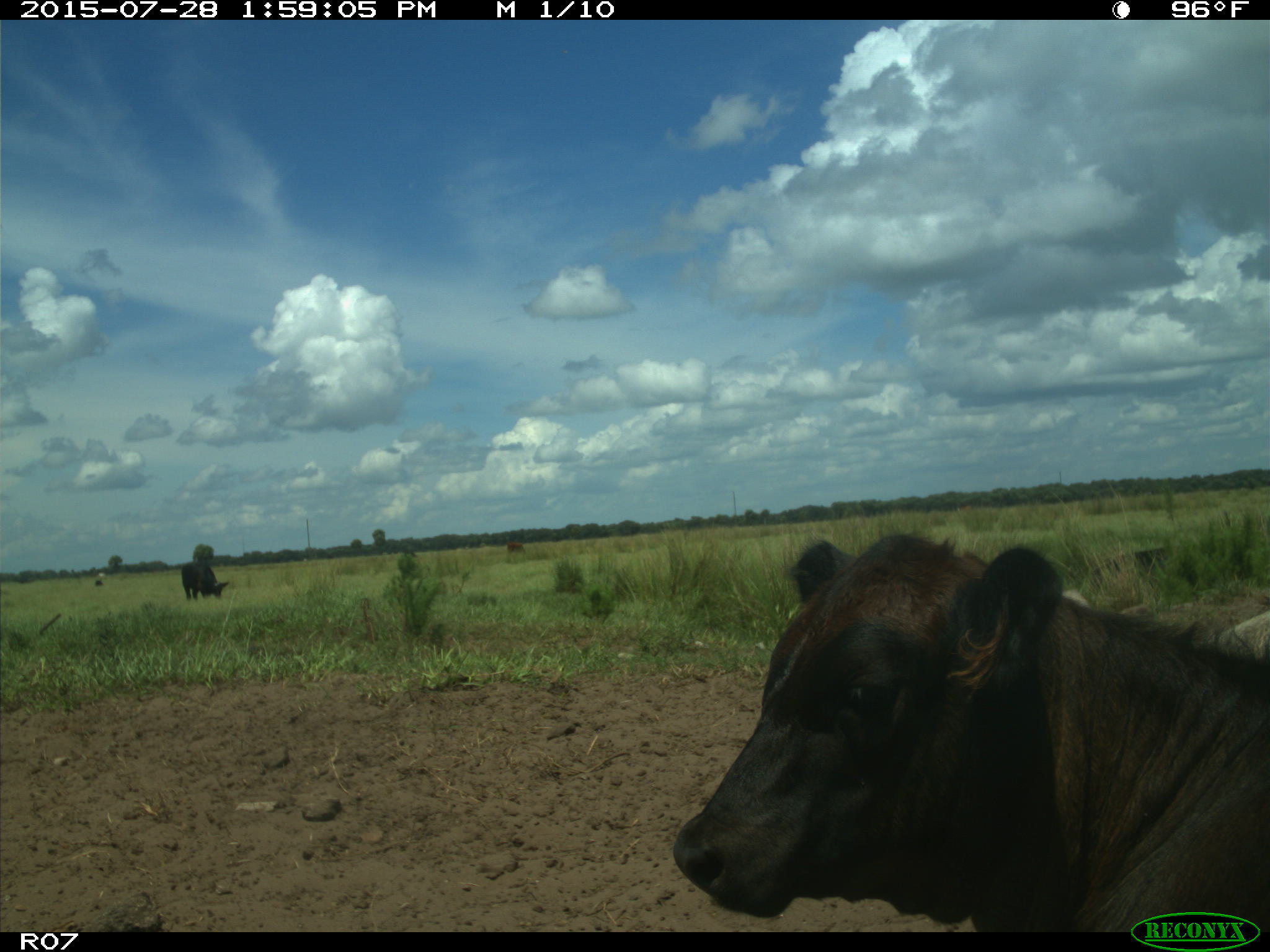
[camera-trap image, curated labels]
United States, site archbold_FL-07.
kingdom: Animalia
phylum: Chordata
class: Mammalia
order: Artiodactyla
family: Bovidae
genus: Bos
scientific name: Bos taurus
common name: domestic cow